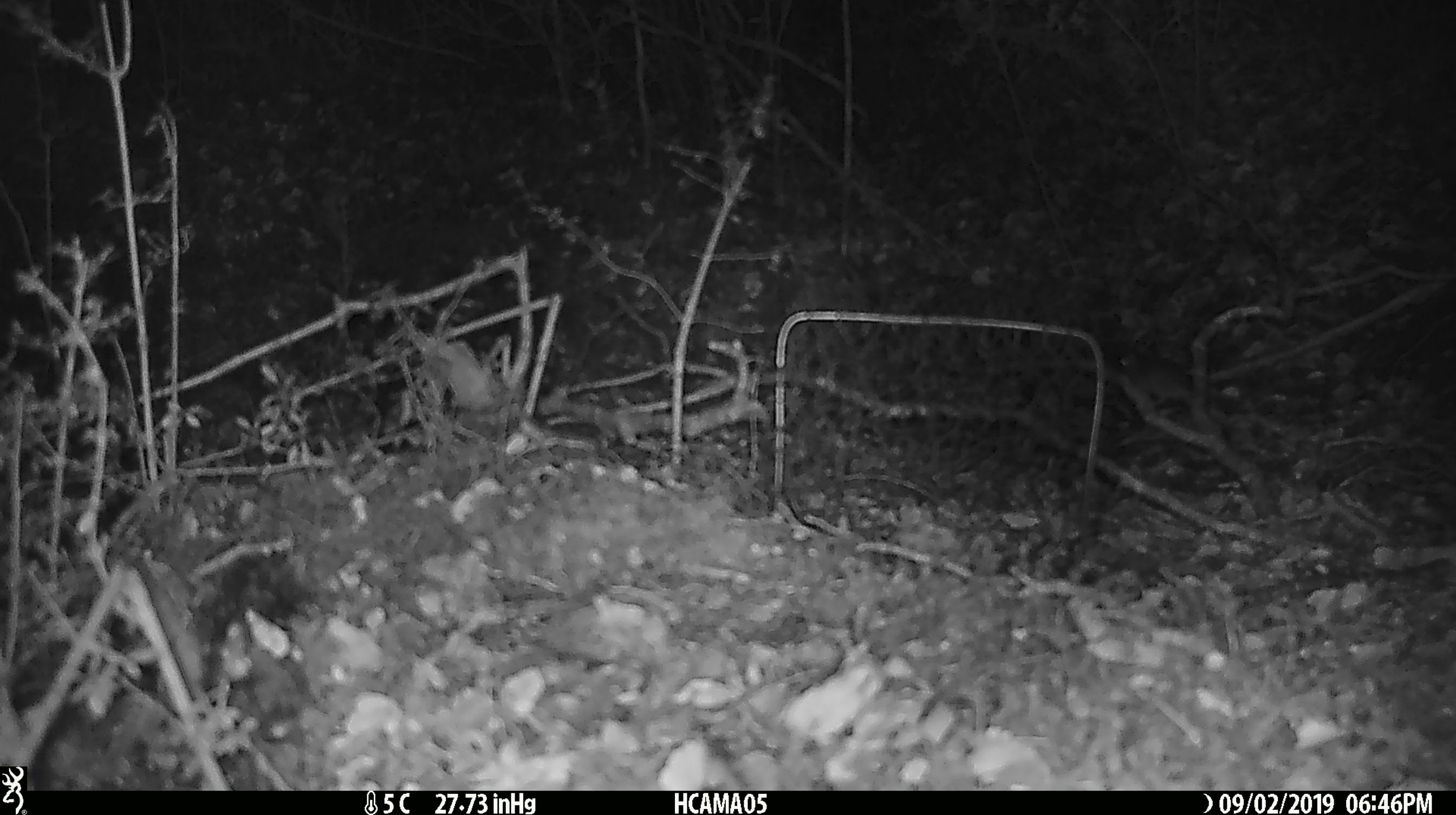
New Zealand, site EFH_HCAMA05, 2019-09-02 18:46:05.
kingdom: Animalia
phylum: Chordata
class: Mammalia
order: Rodentia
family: Muridae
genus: Mus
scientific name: Mus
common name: mouse